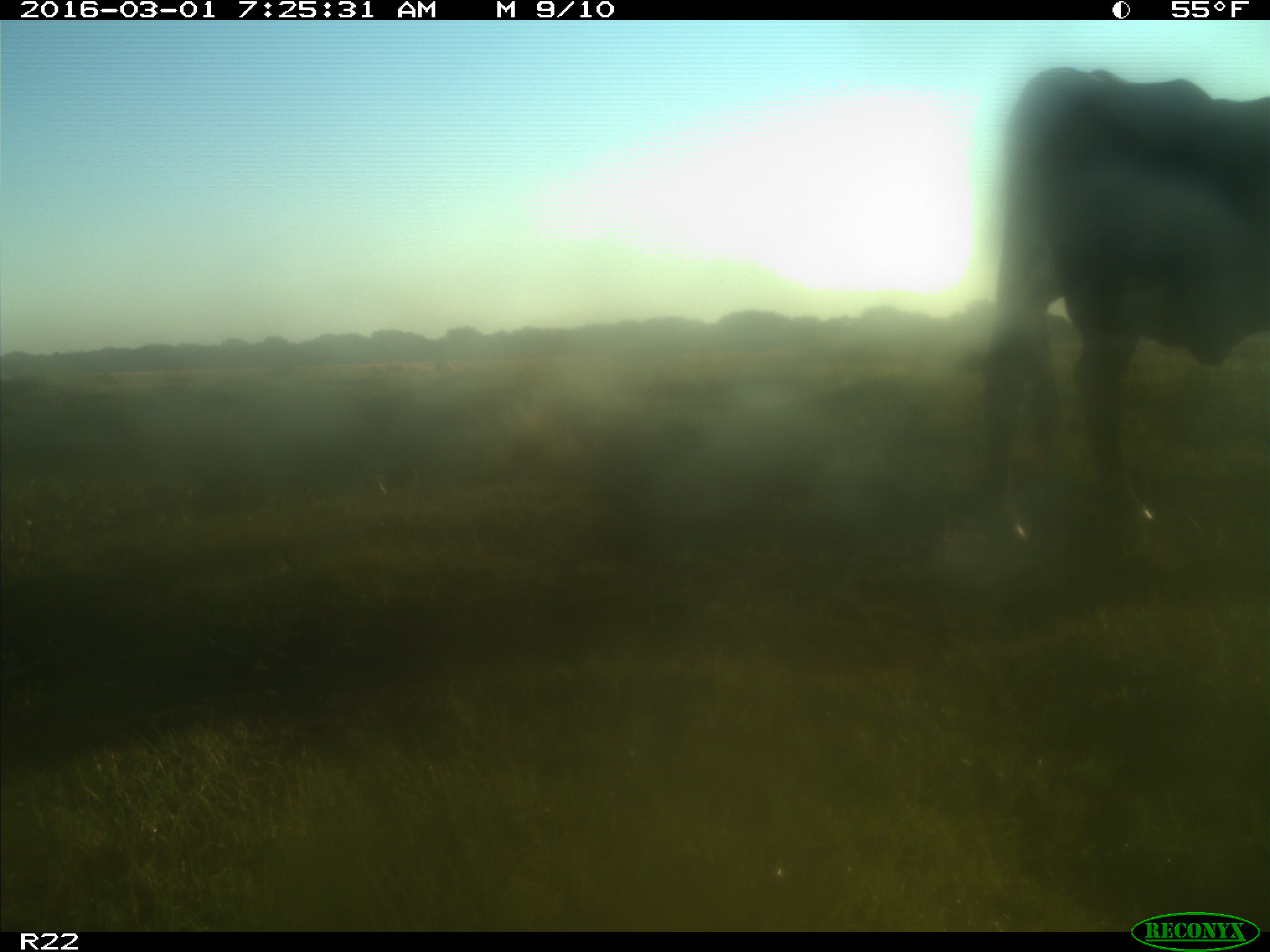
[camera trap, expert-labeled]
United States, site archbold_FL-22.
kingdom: Animalia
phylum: Chordata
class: Mammalia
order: Artiodactyla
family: Bovidae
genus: Bos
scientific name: Bos taurus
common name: domestic cow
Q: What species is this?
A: Bos taurus (domestic cow).